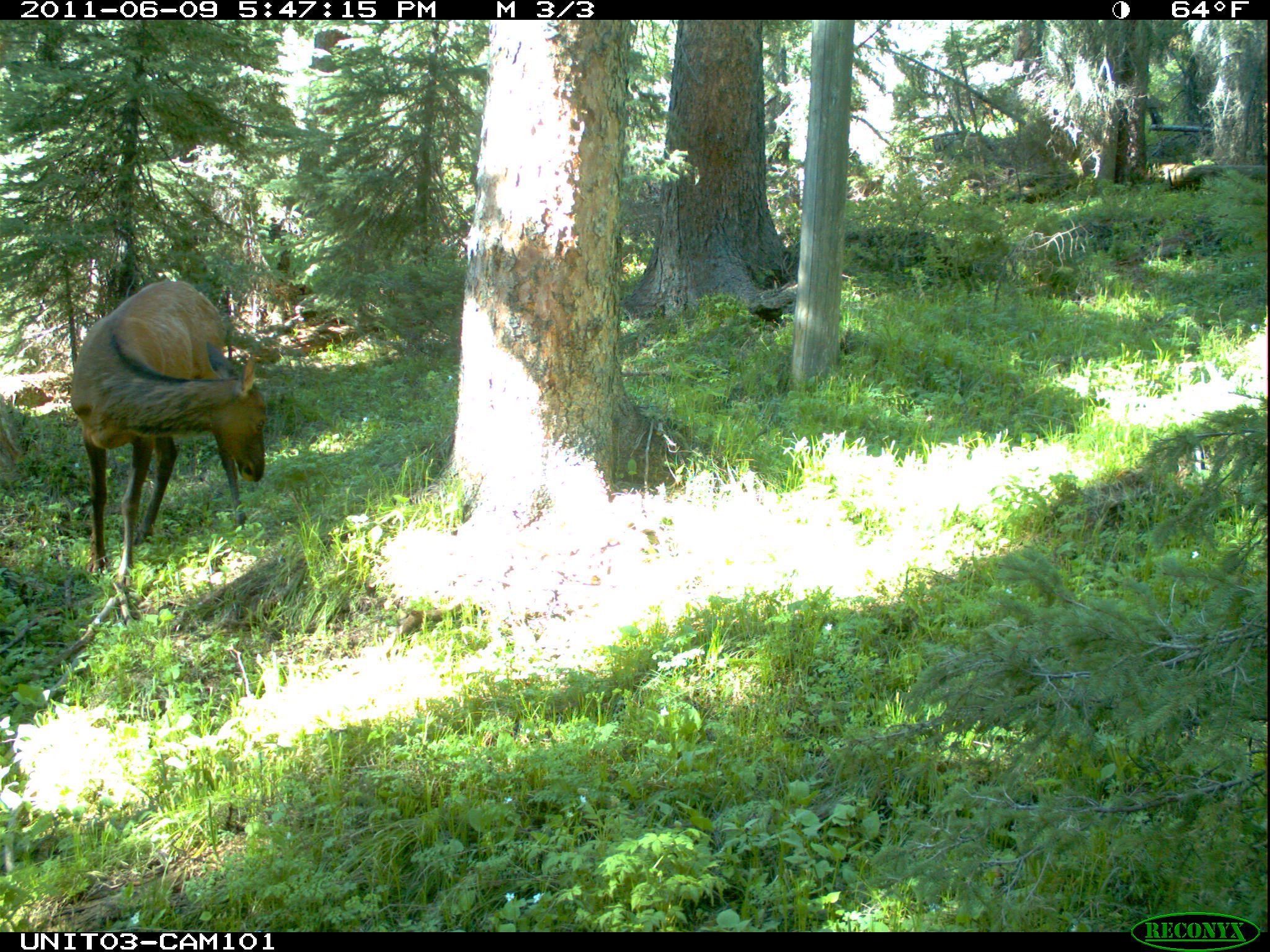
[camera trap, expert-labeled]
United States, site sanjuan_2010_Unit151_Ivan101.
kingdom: Animalia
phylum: Chordata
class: Mammalia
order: Artiodactyla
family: Cervidae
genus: Cervus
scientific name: Cervus elaphus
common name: red deer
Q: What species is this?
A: Cervus elaphus (red deer).